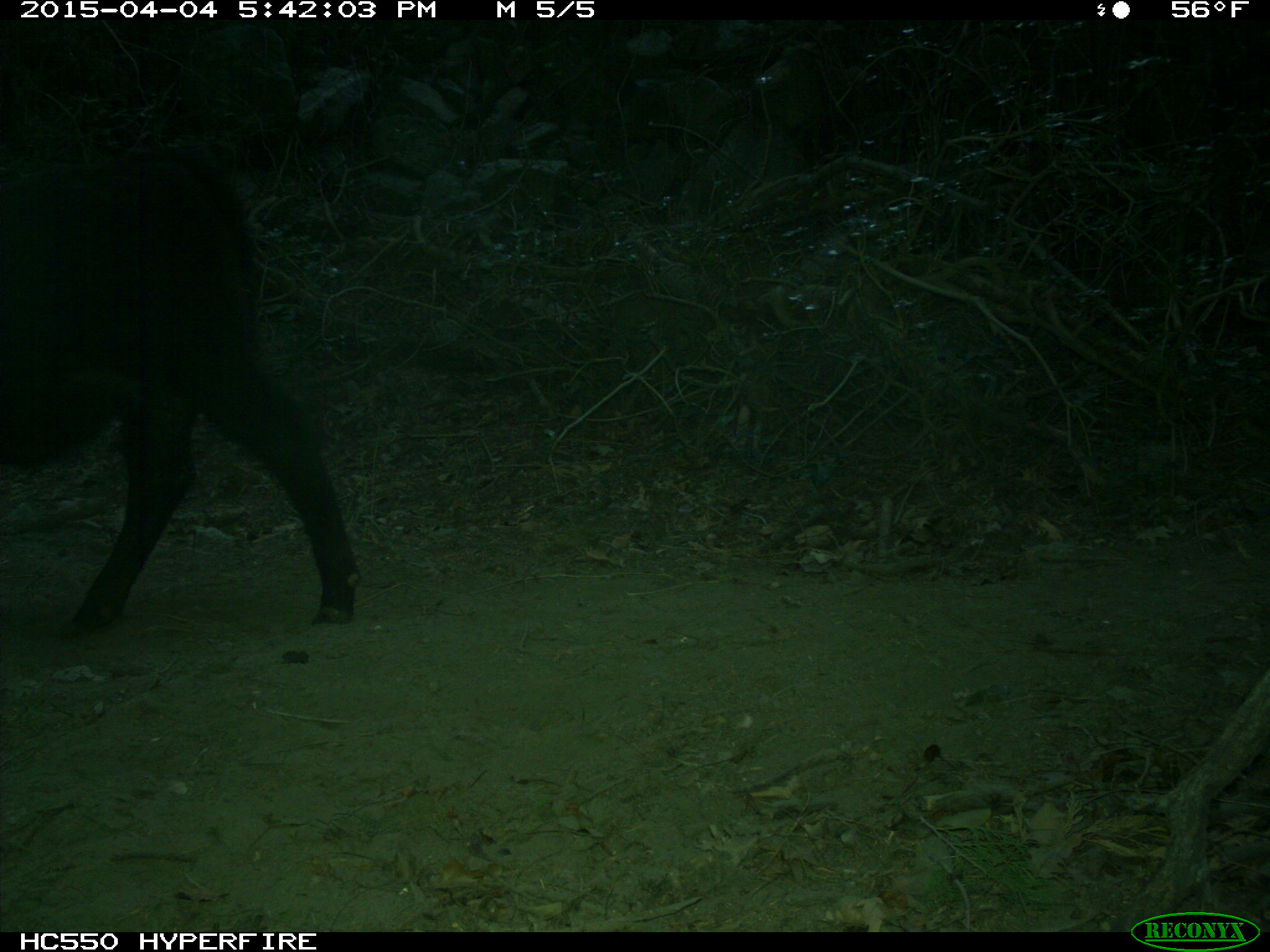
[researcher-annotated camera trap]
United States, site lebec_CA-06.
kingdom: Animalia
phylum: Chordata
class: Mammalia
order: Artiodactyla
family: Bovidae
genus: Bos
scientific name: Bos taurus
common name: domestic cow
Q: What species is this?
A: Bos taurus (domestic cow).